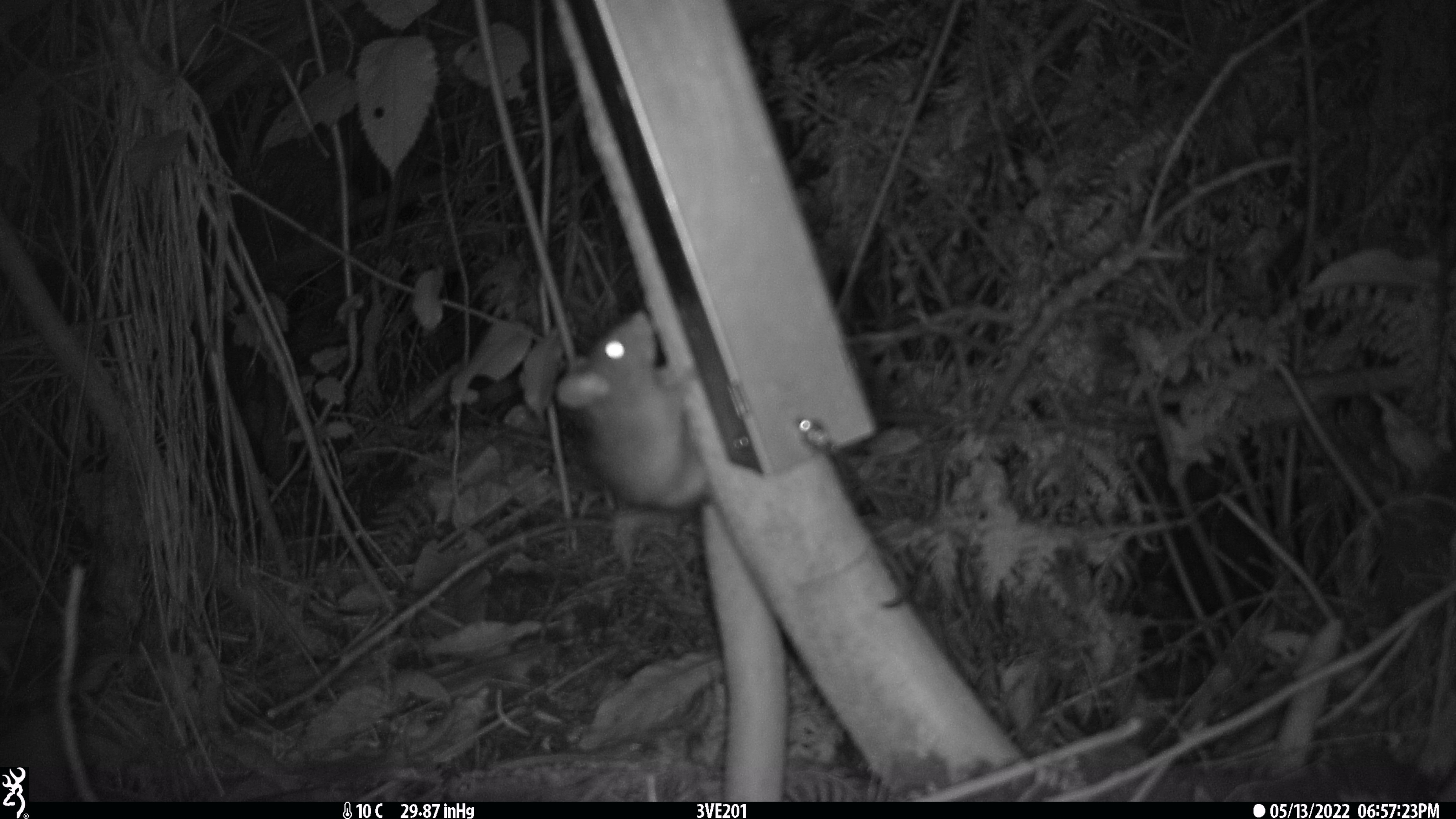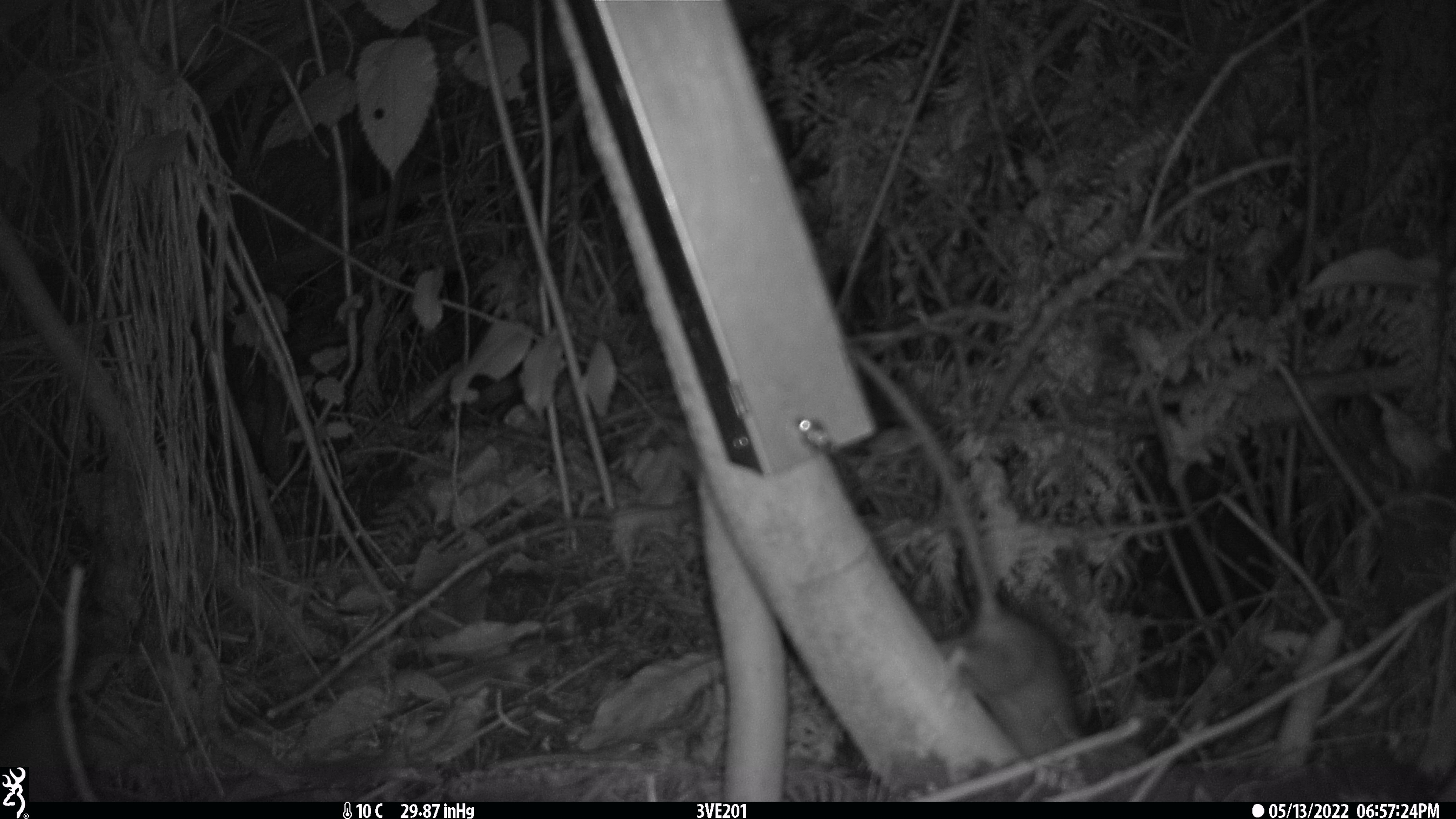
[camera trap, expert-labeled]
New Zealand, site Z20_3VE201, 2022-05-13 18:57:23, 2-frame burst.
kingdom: Animalia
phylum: Chordata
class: Mammalia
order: Rodentia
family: Muridae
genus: Rattus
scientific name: Rattus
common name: rat